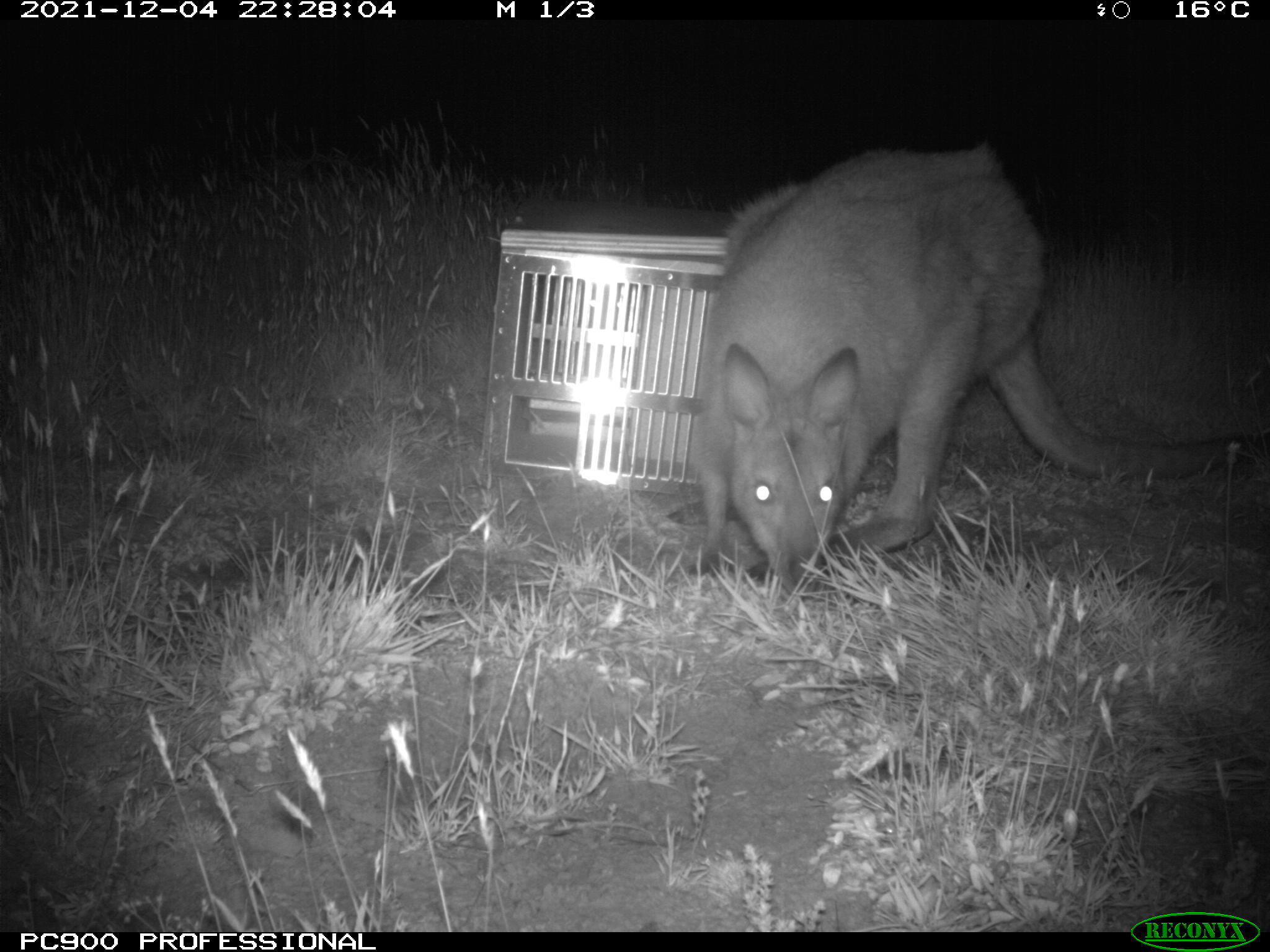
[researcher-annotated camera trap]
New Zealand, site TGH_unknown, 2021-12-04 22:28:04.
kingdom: Animalia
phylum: Chordata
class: Mammalia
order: Diprotodontia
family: Macropodidae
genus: Notamacropus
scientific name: Notamacropus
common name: wallaby